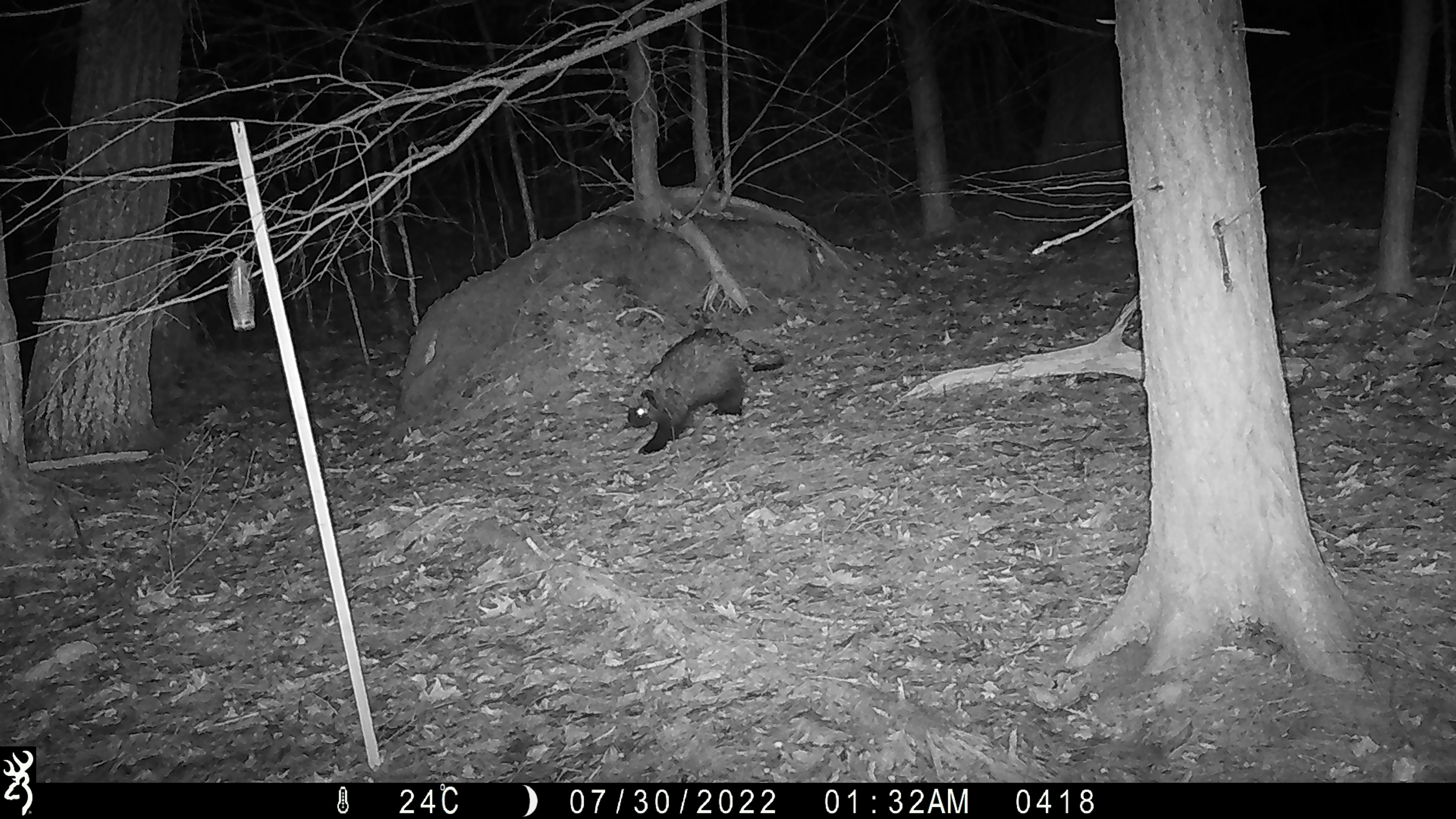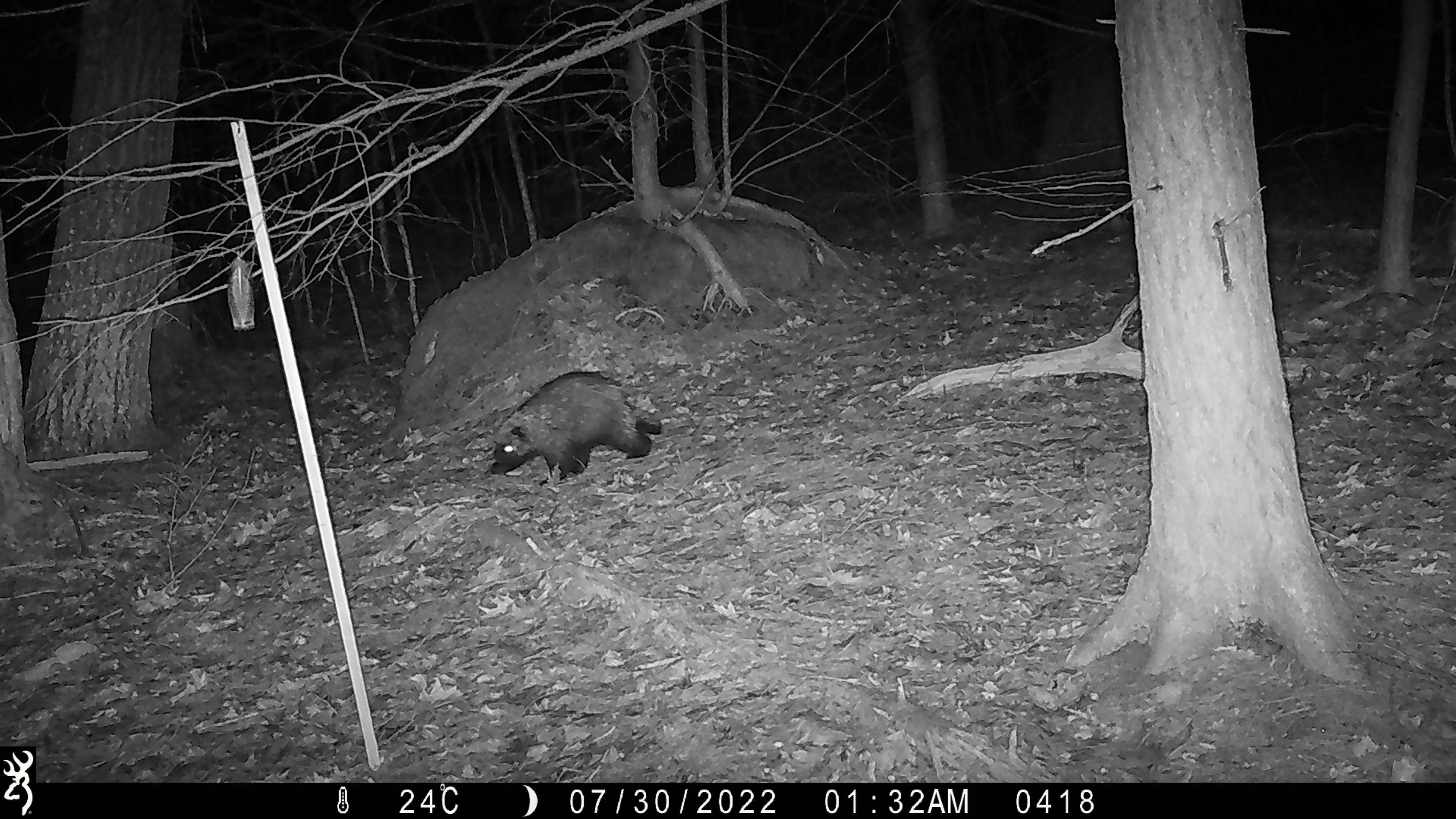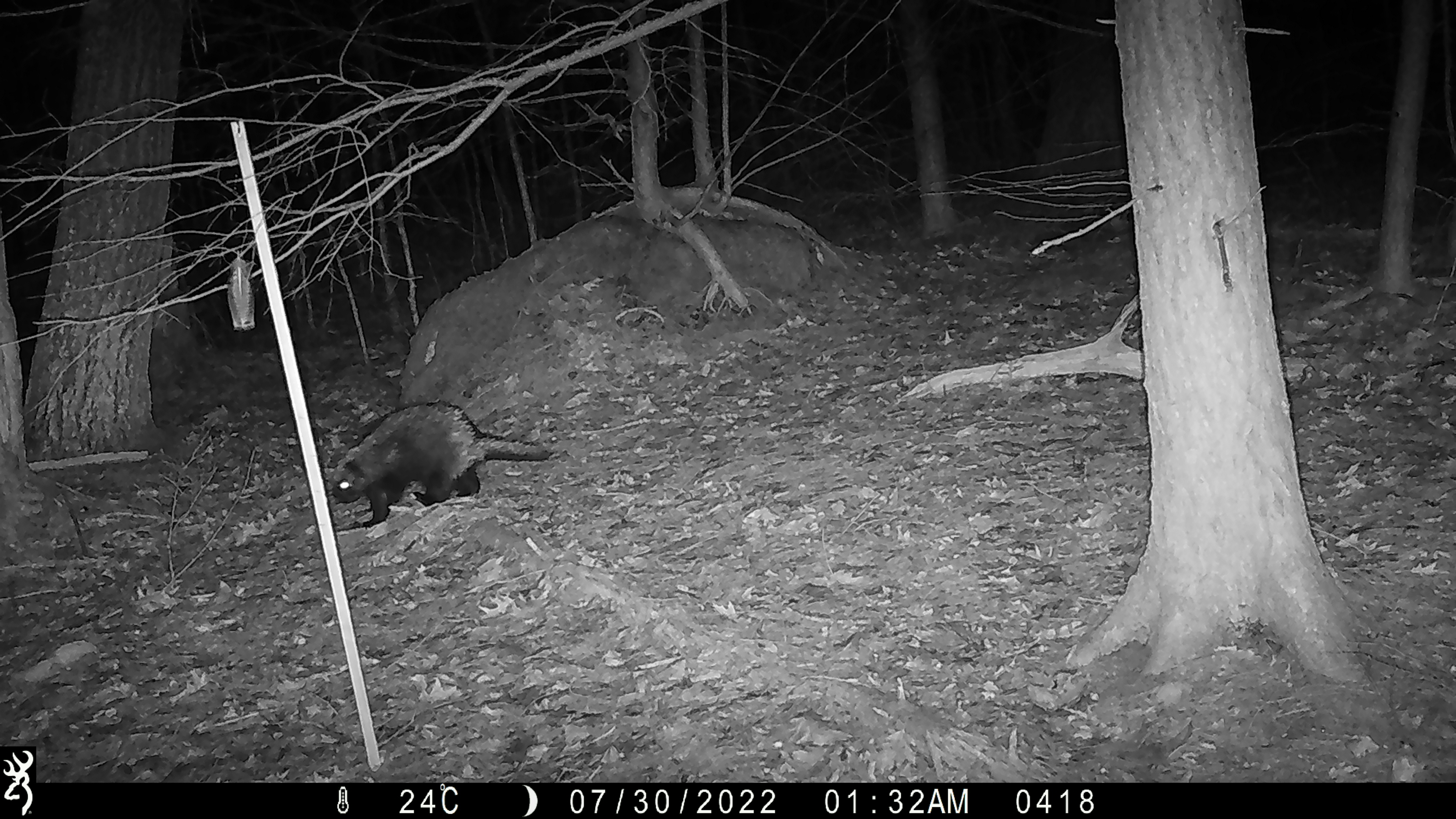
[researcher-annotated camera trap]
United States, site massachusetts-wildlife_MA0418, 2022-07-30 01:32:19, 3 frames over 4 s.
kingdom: Animalia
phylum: Chordata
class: Mammalia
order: Rodentia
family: Erethizontidae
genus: Erethizon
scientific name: Erethizon dorsatum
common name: porcupine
Porcupine (Erethizon dorsatum).